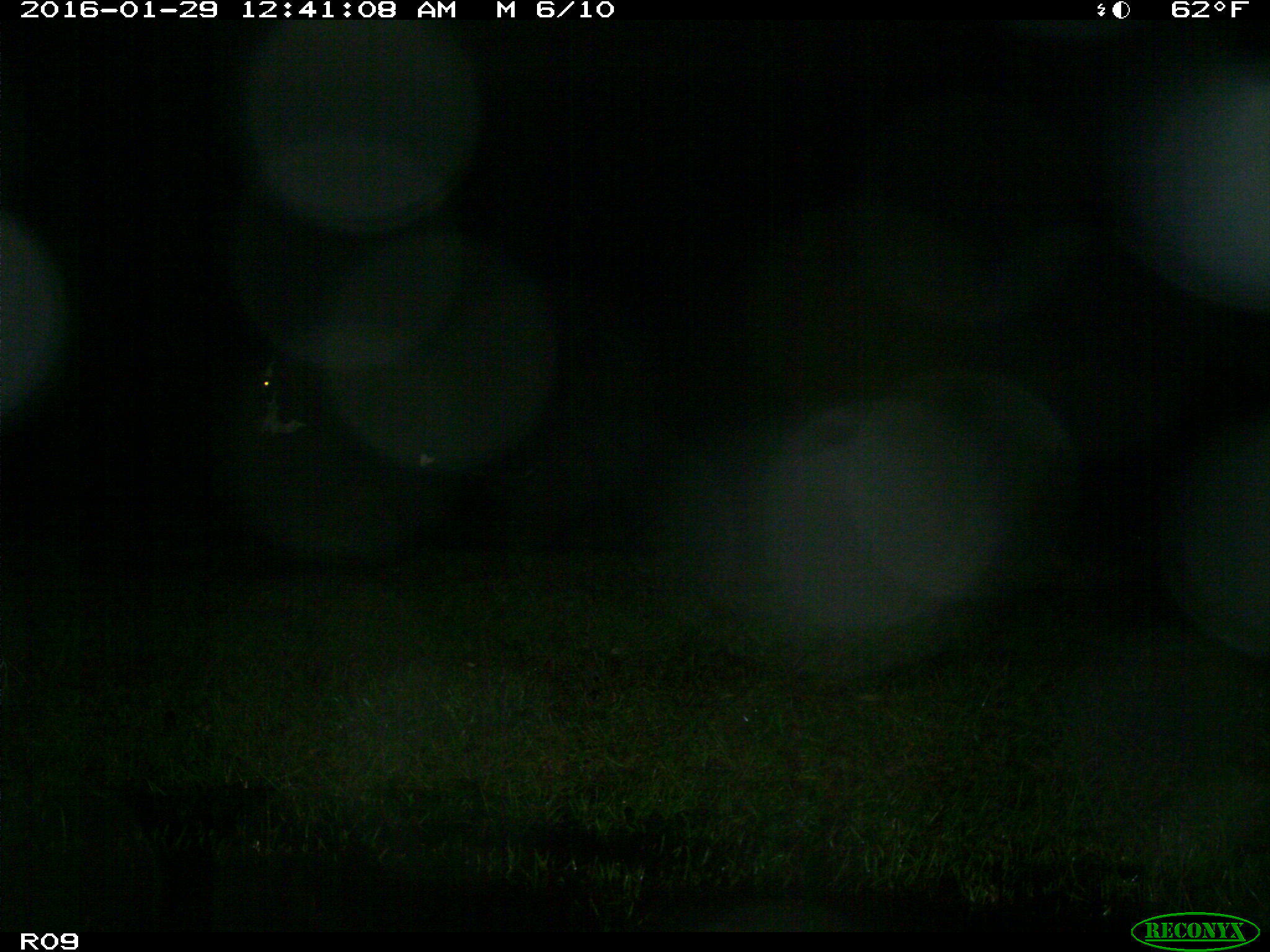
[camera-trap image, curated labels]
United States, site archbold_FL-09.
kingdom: Animalia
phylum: Chordata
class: Mammalia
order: Artiodactyla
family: Bovidae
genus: Bos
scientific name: Bos taurus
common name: domestic cow